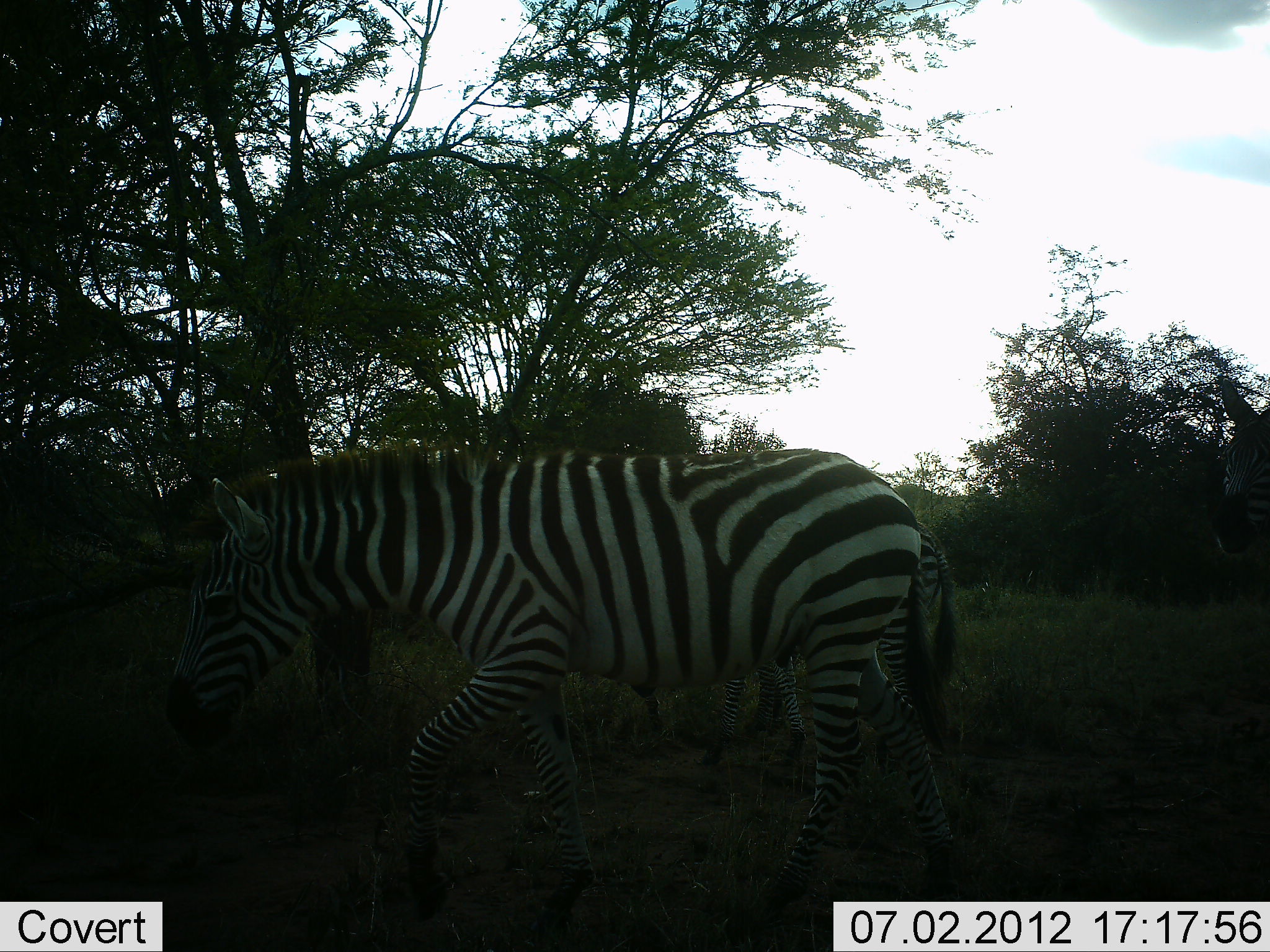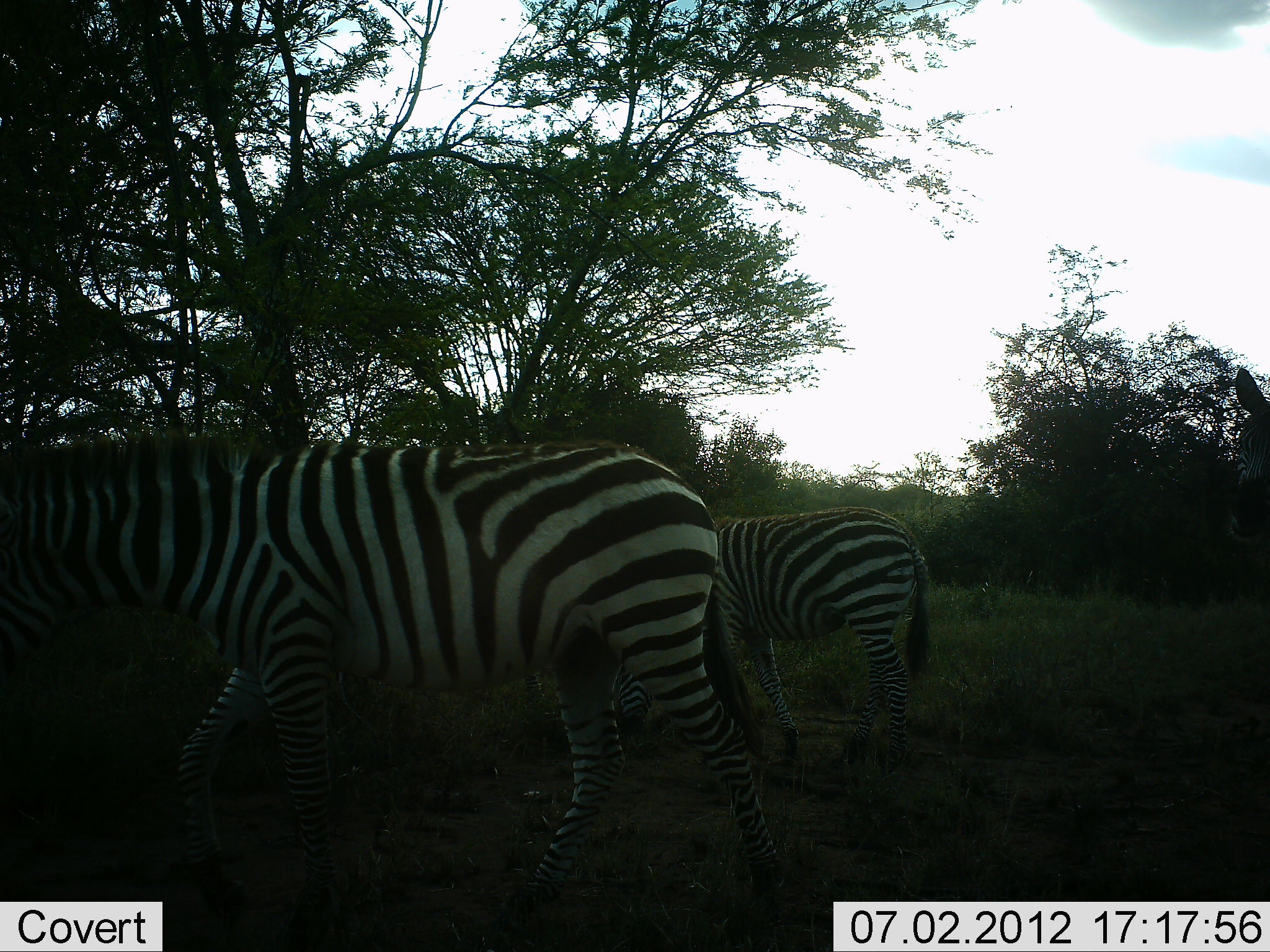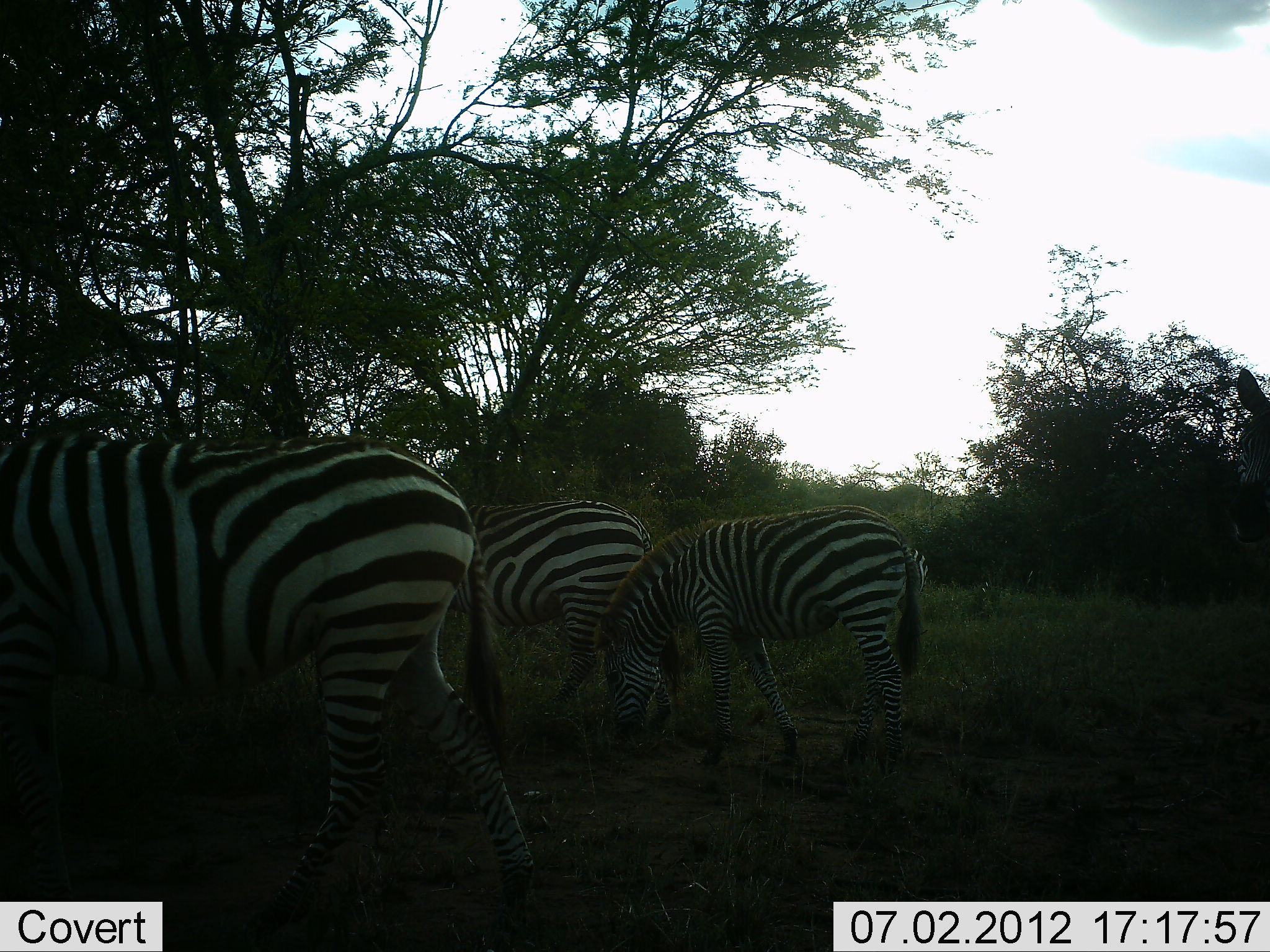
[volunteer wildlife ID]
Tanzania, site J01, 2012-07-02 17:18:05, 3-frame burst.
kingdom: Animalia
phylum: Chordata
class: Mammalia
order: Perissodactyla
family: Equidae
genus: Equus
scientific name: Equus quagga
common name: plains zebra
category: zebra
Zebra (plains zebra) (Equus quagga), count 4. Behavior (volunteer vote fractions): standing 50%, resting 0%, moving 80%, interacting 0%. Young present (vote fraction): 0%. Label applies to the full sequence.